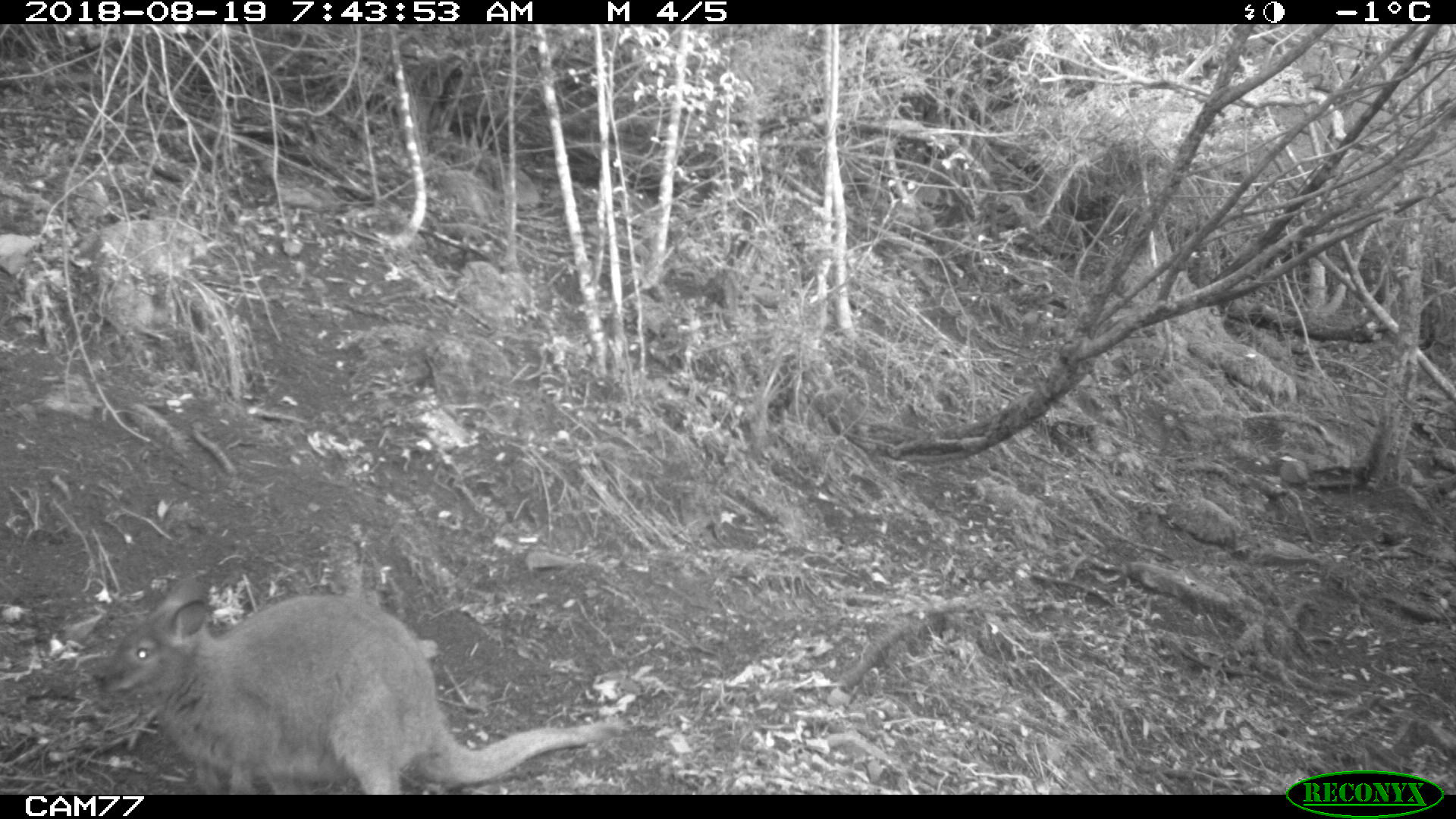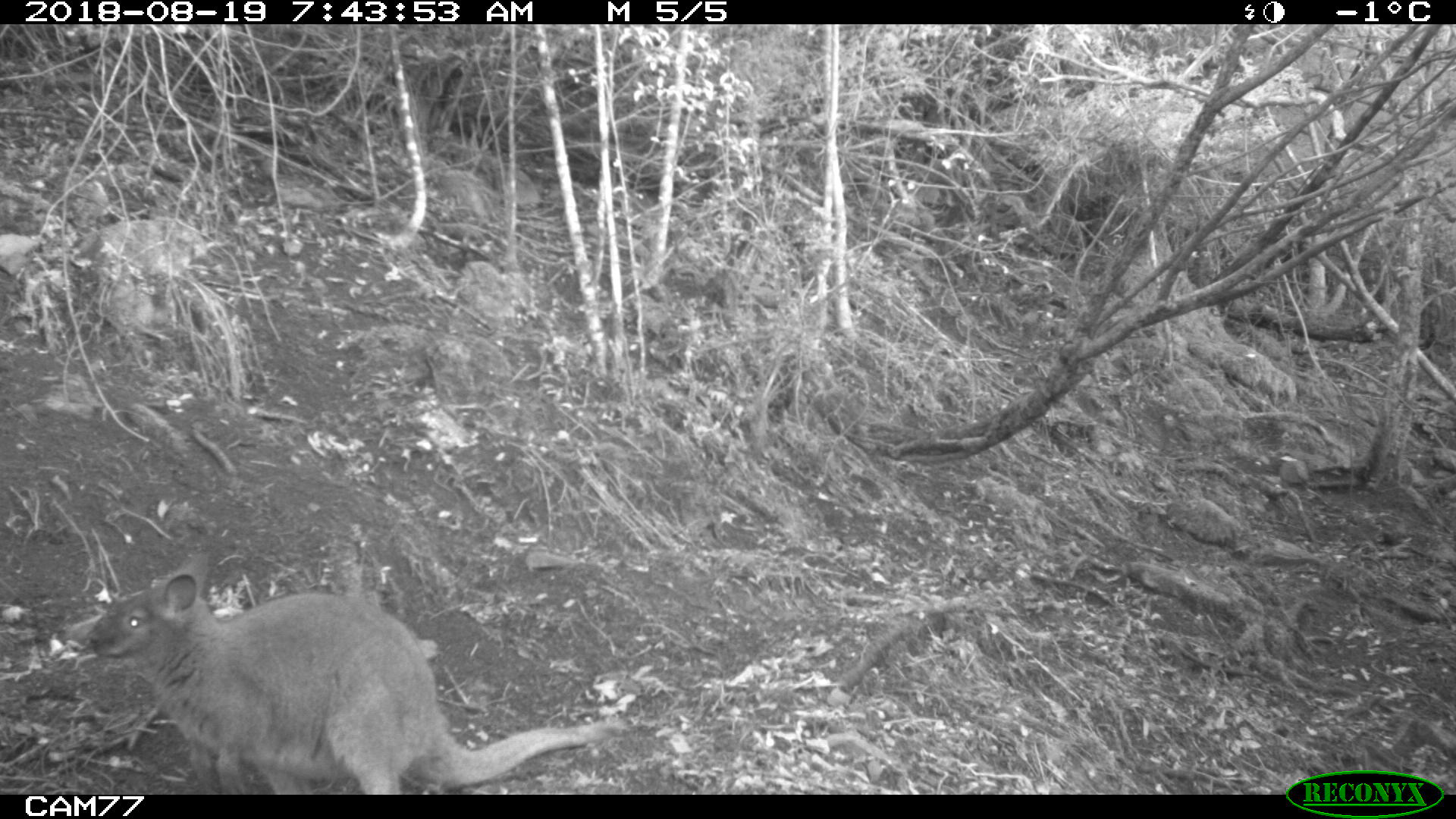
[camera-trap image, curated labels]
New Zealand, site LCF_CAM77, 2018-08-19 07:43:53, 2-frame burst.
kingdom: Animalia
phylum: Chordata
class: Mammalia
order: Diprotodontia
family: Macropodidae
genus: Notamacropus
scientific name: Notamacropus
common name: wallaby